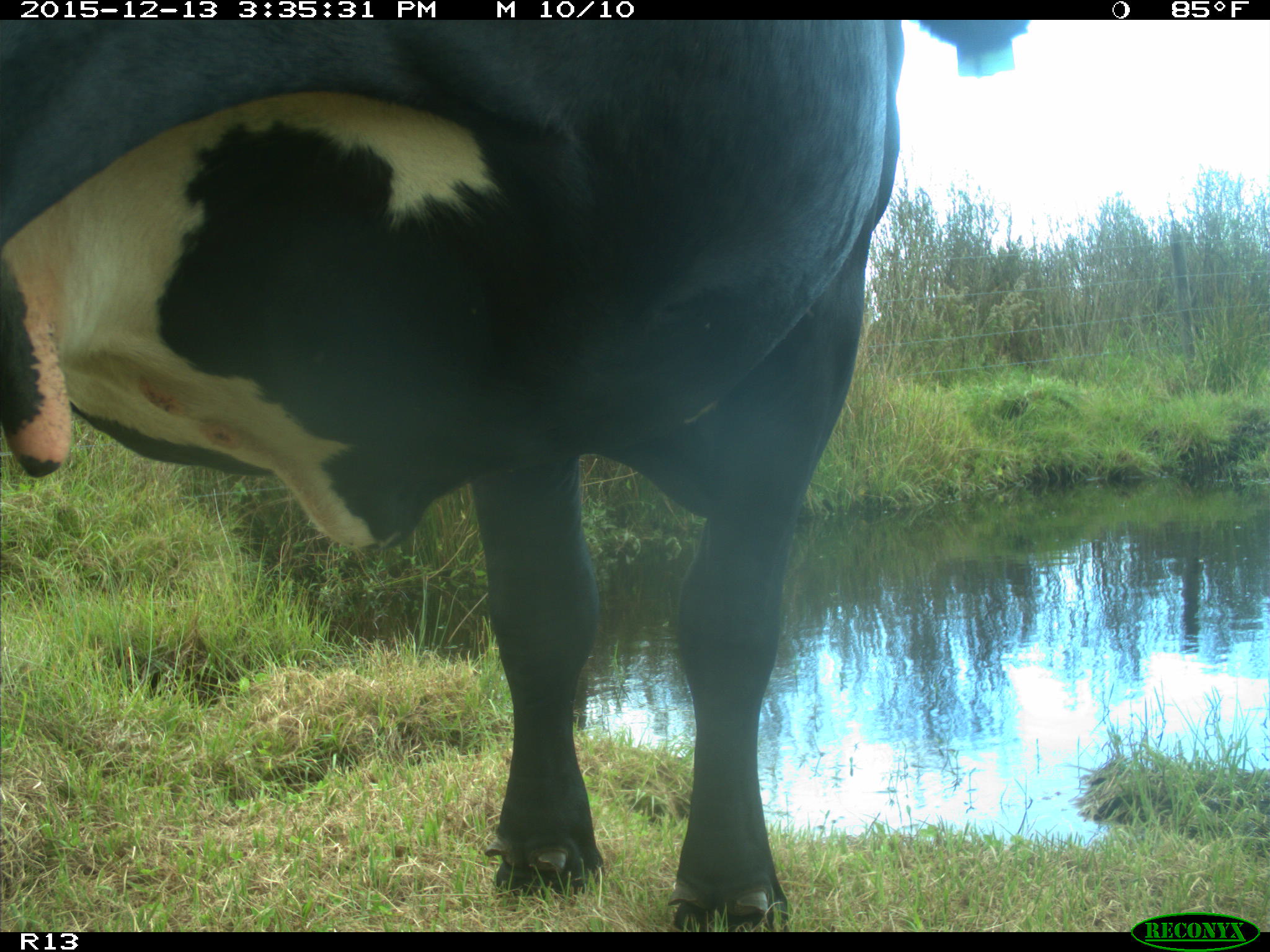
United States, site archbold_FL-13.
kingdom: Animalia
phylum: Chordata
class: Mammalia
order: Artiodactyla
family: Bovidae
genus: Bos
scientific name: Bos taurus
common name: domestic cow